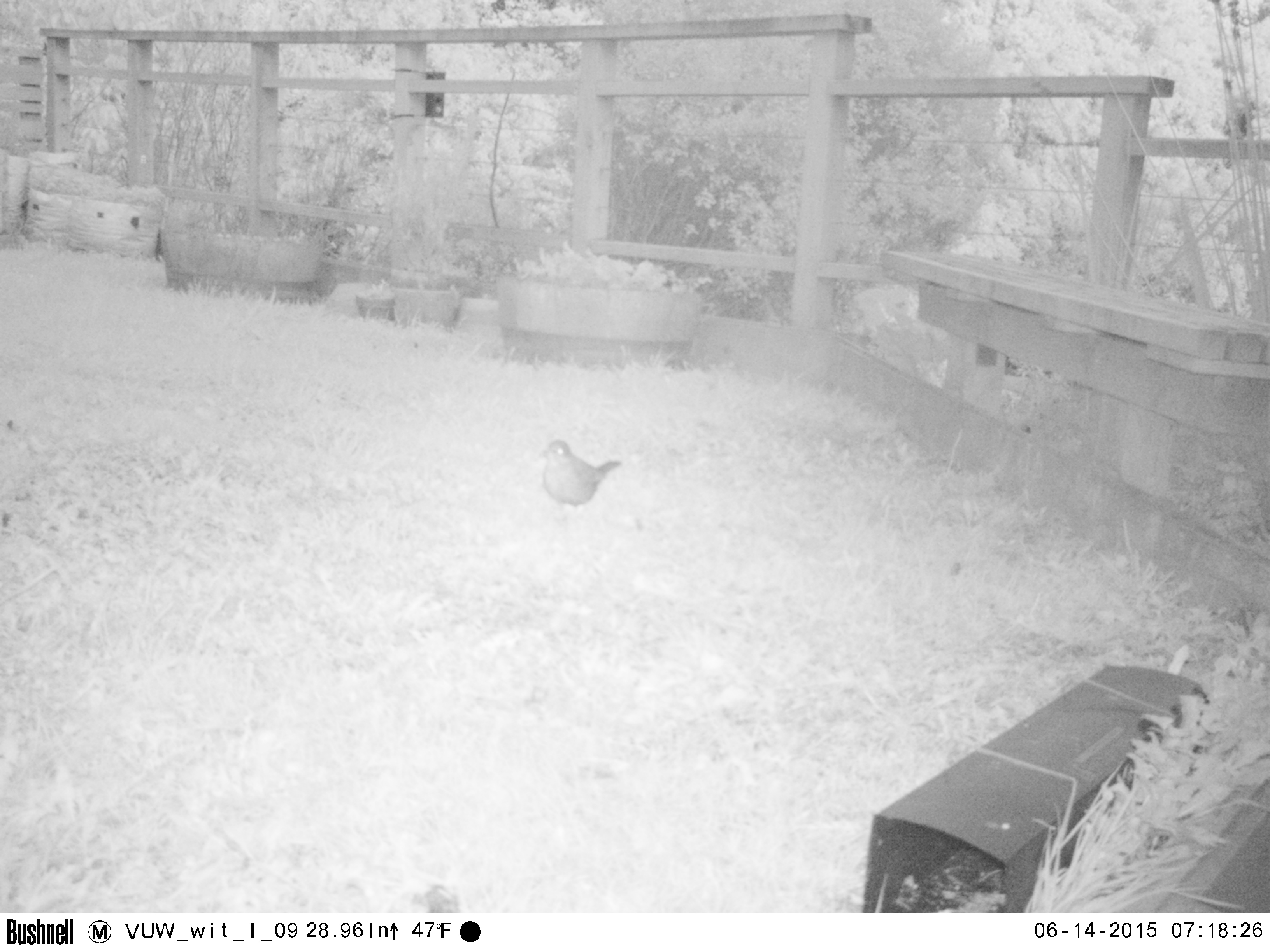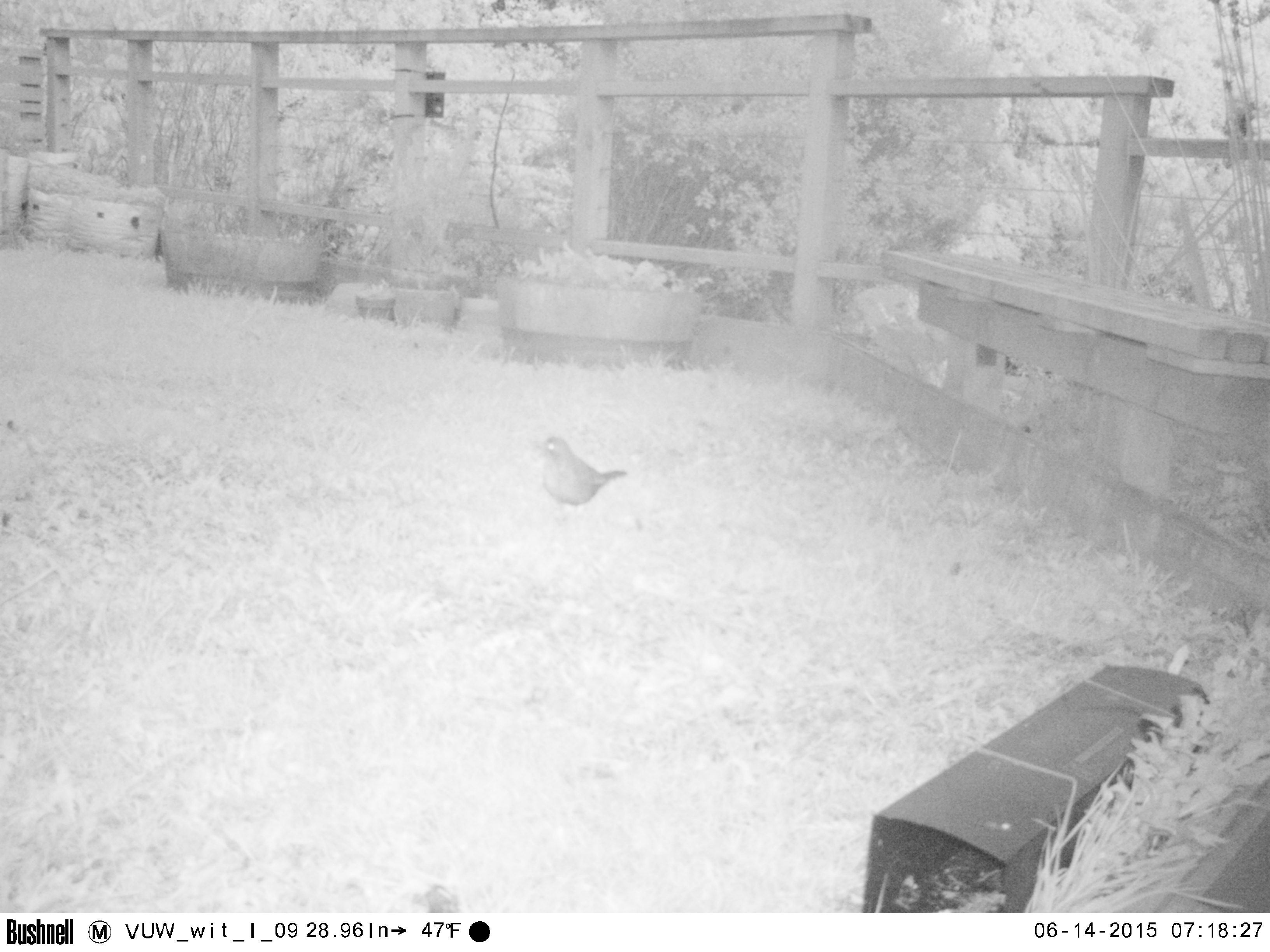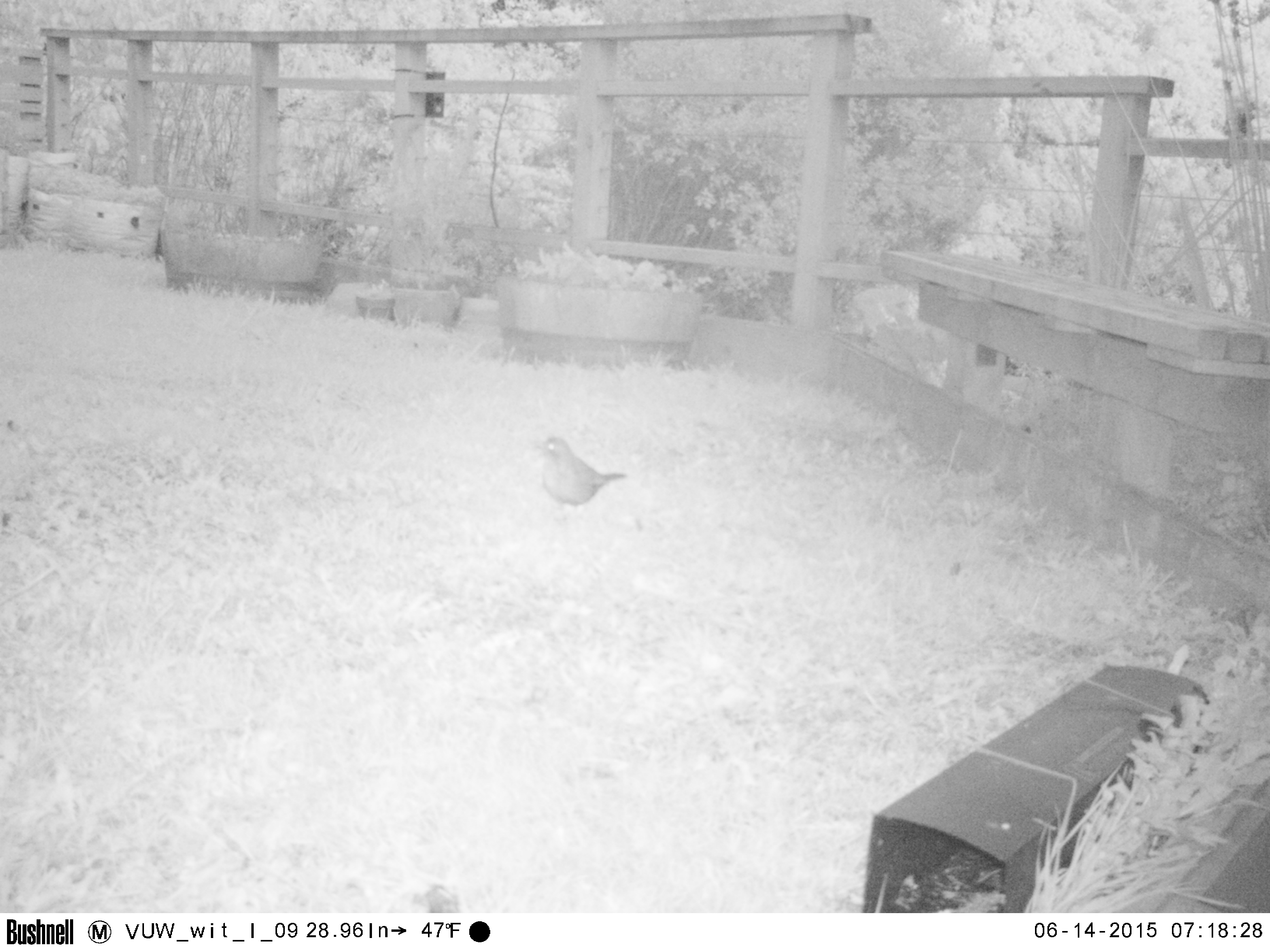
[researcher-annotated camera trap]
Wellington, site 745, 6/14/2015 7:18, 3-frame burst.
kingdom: Animalia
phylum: Chordata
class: Aves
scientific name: Aves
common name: bird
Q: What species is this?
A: Bird (Aves).